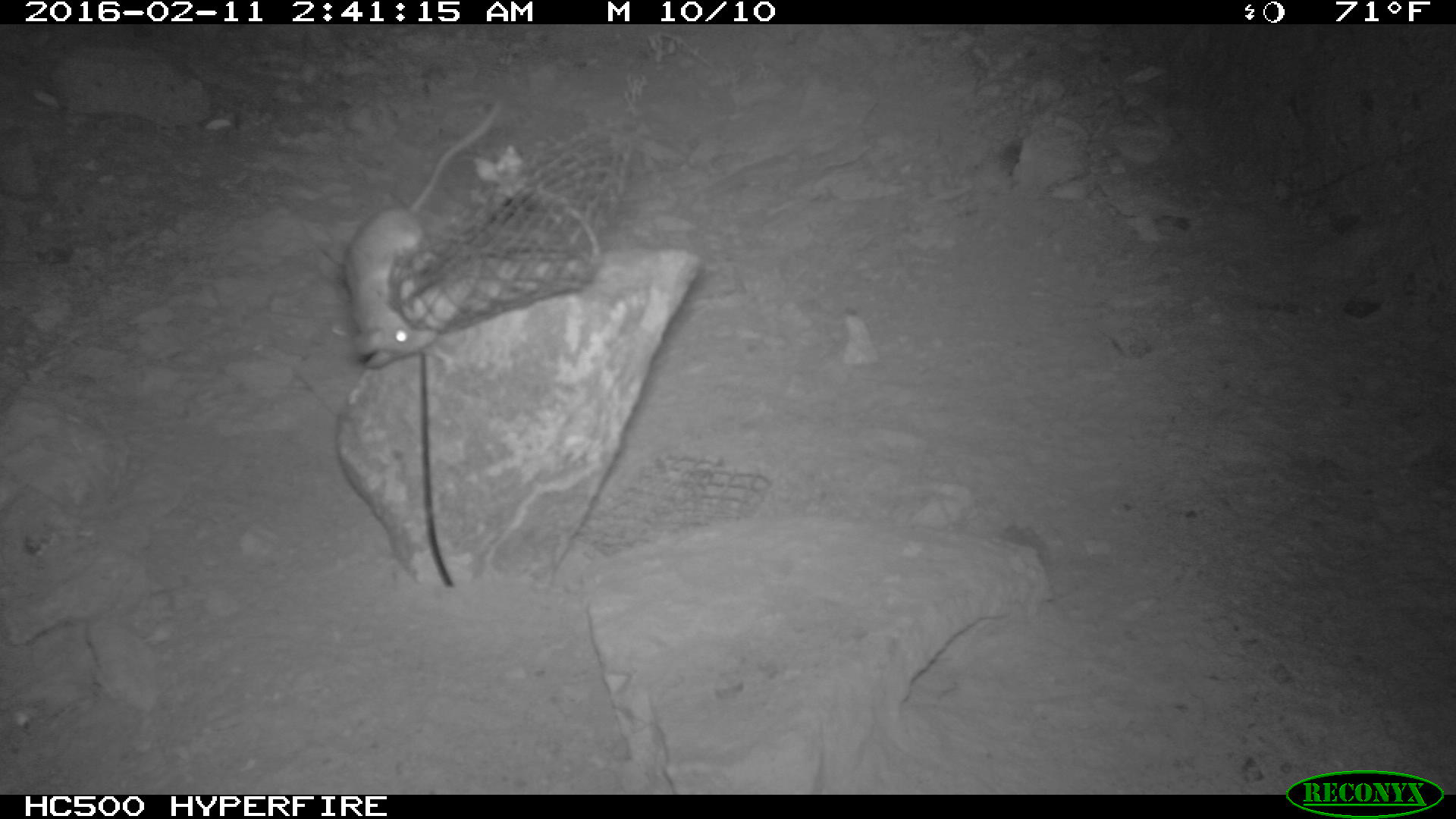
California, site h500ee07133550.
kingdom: Animalia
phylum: Chordata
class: Mammalia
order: Rodentia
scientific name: Rodentia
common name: rodent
Rodent (Rodentia).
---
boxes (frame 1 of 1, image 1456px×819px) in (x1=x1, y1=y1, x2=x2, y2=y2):
rodent: (x1=337, y1=102, x2=501, y2=371)